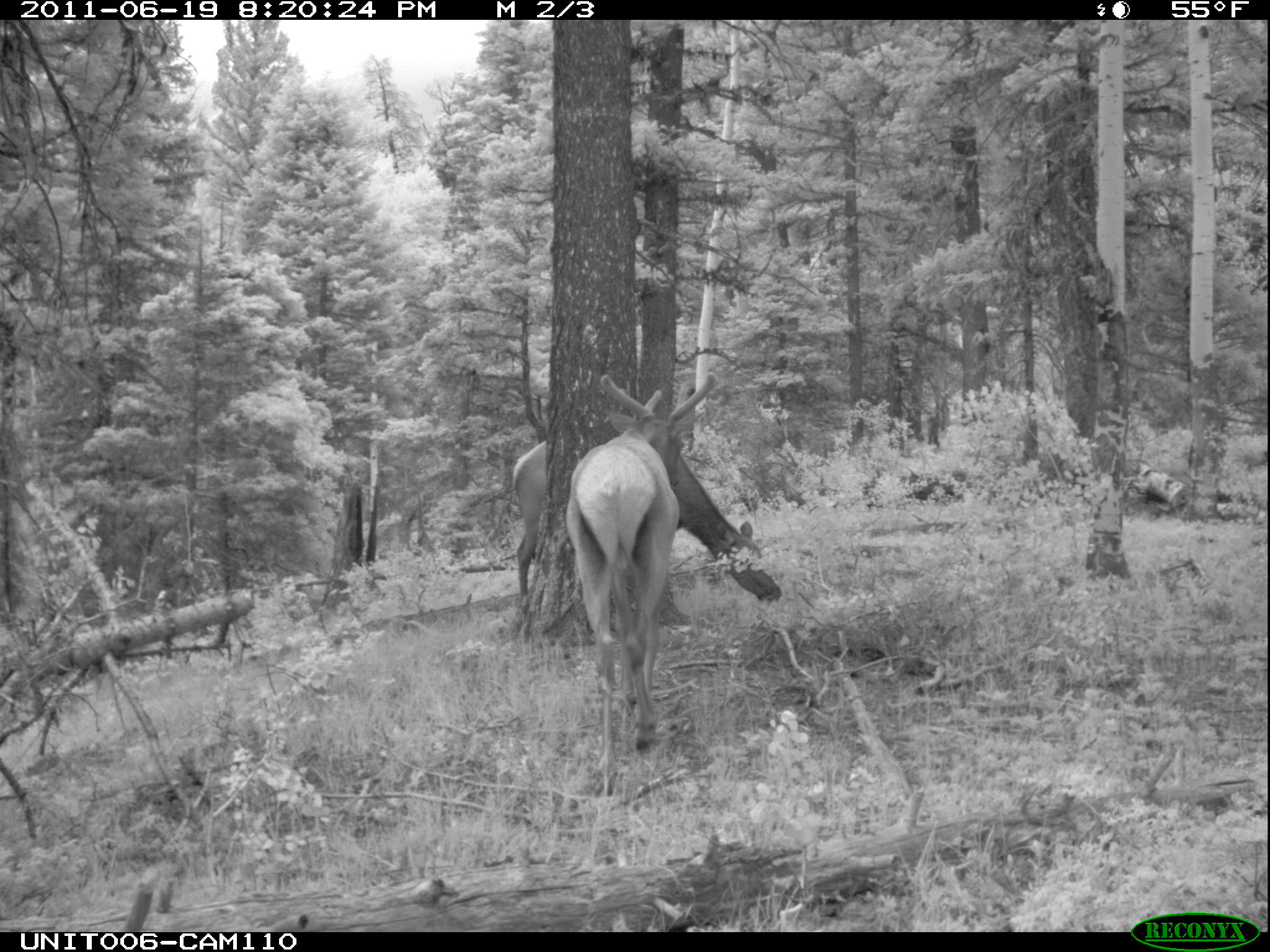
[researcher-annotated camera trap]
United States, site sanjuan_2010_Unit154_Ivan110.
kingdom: Animalia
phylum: Chordata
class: Mammalia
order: Artiodactyla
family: Cervidae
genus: Cervus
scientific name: Cervus elaphus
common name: red deer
Cervus elaphus (red deer).